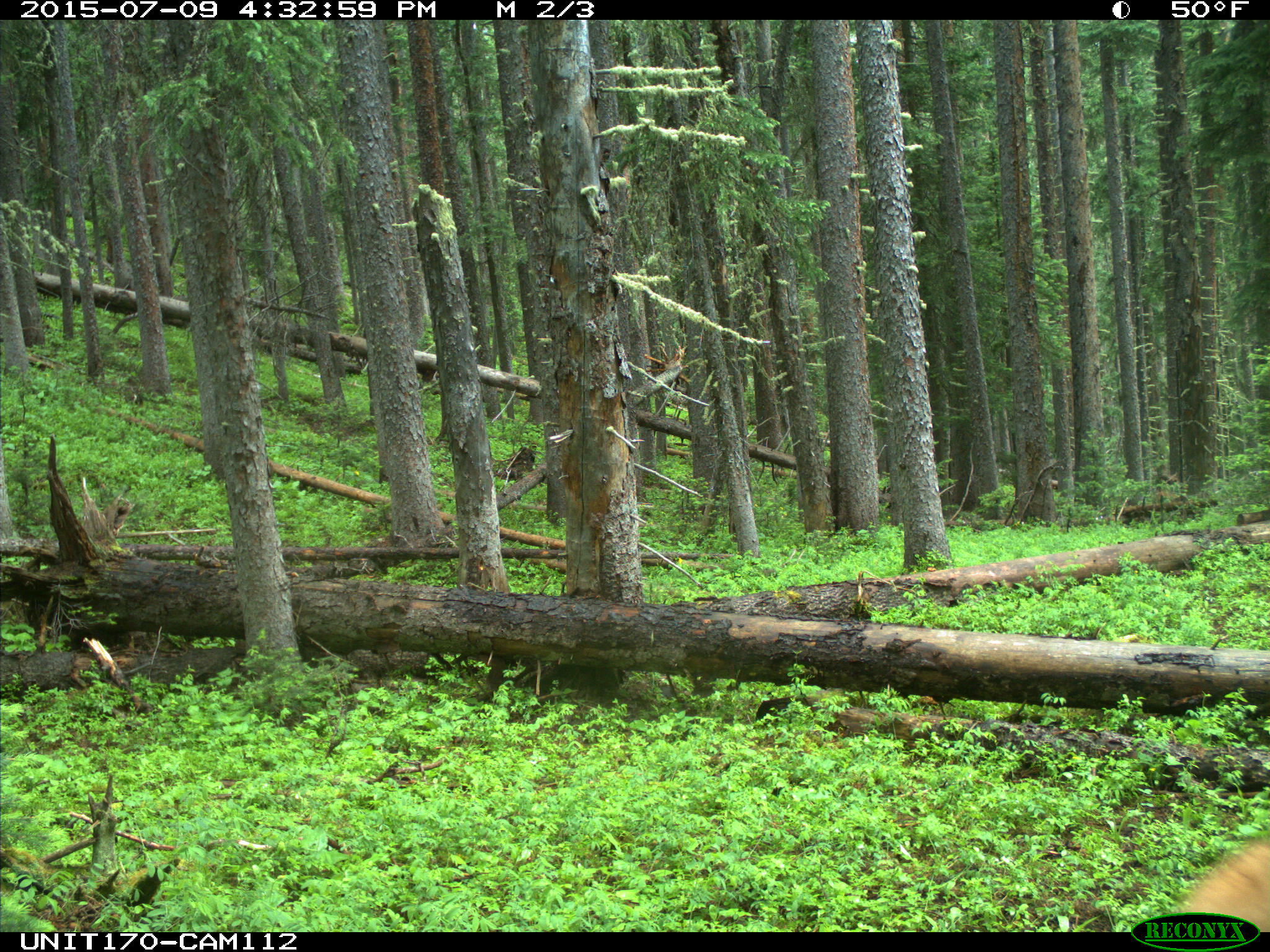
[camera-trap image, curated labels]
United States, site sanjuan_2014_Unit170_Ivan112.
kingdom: Animalia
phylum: Chordata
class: Mammalia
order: Artiodactyla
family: Cervidae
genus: Cervus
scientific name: Cervus elaphus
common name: red deer